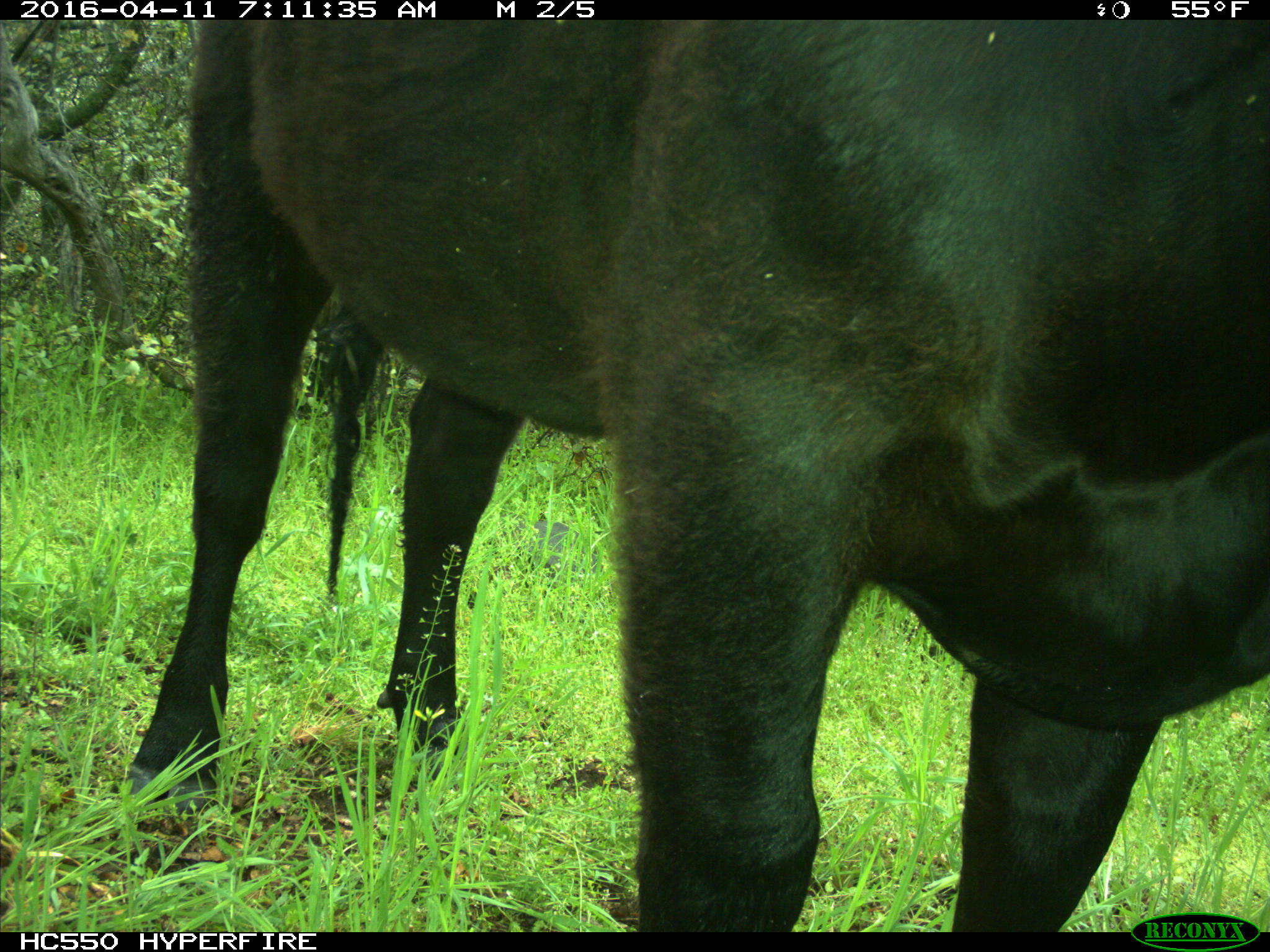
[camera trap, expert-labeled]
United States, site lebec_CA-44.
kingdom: Animalia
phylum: Chordata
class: Mammalia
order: Artiodactyla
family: Bovidae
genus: Bos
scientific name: Bos taurus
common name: domestic cow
Bos taurus (domestic cow).